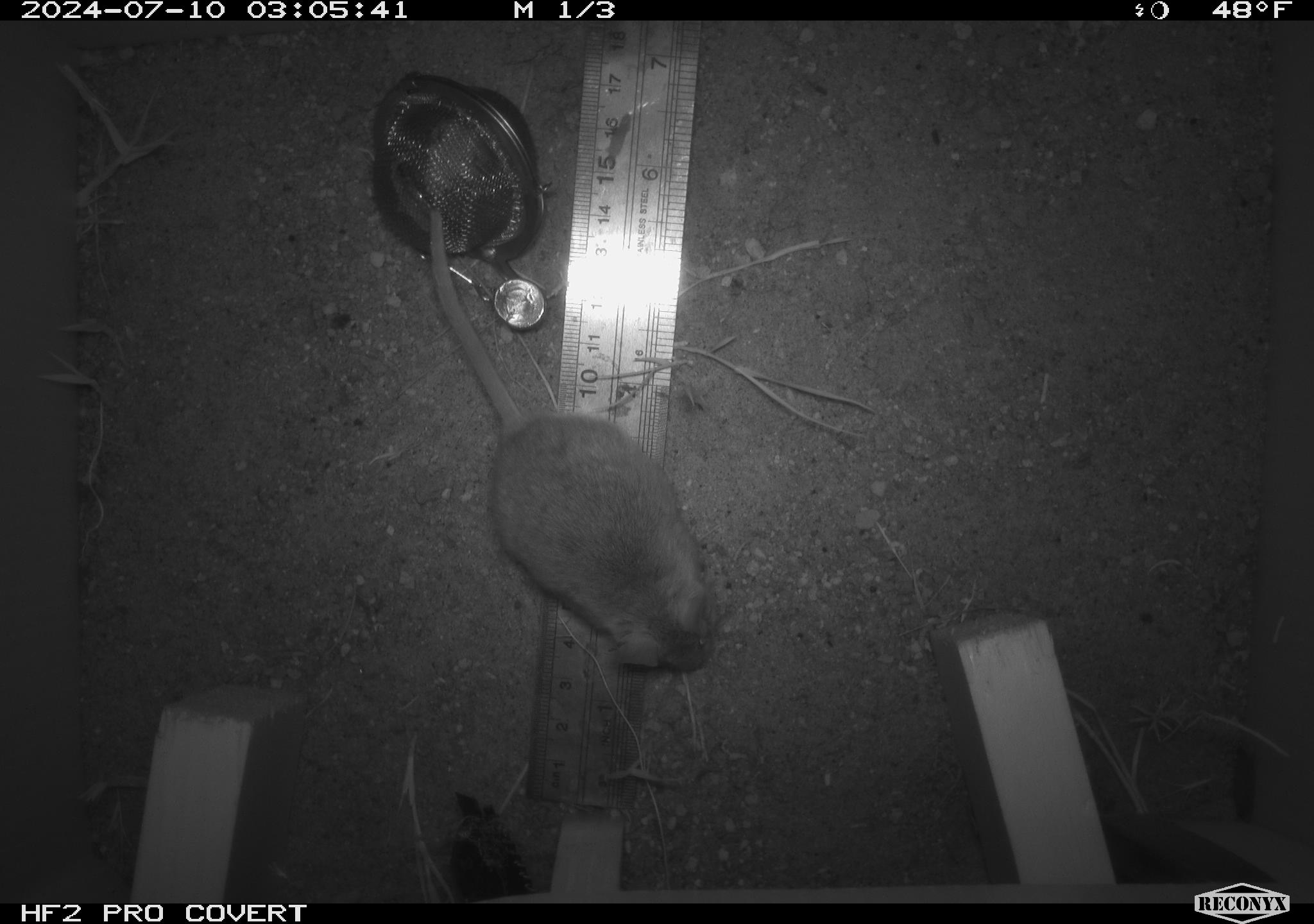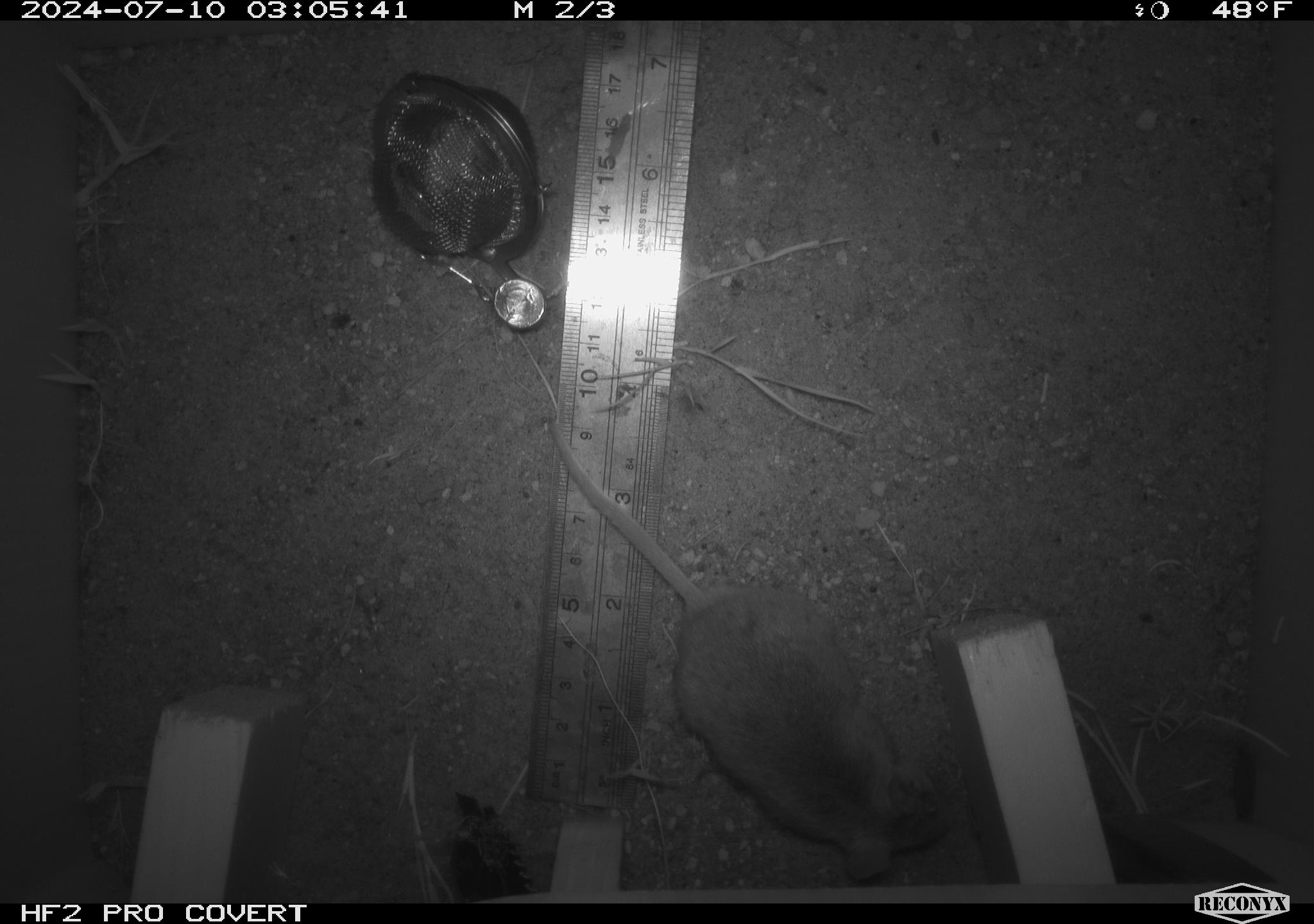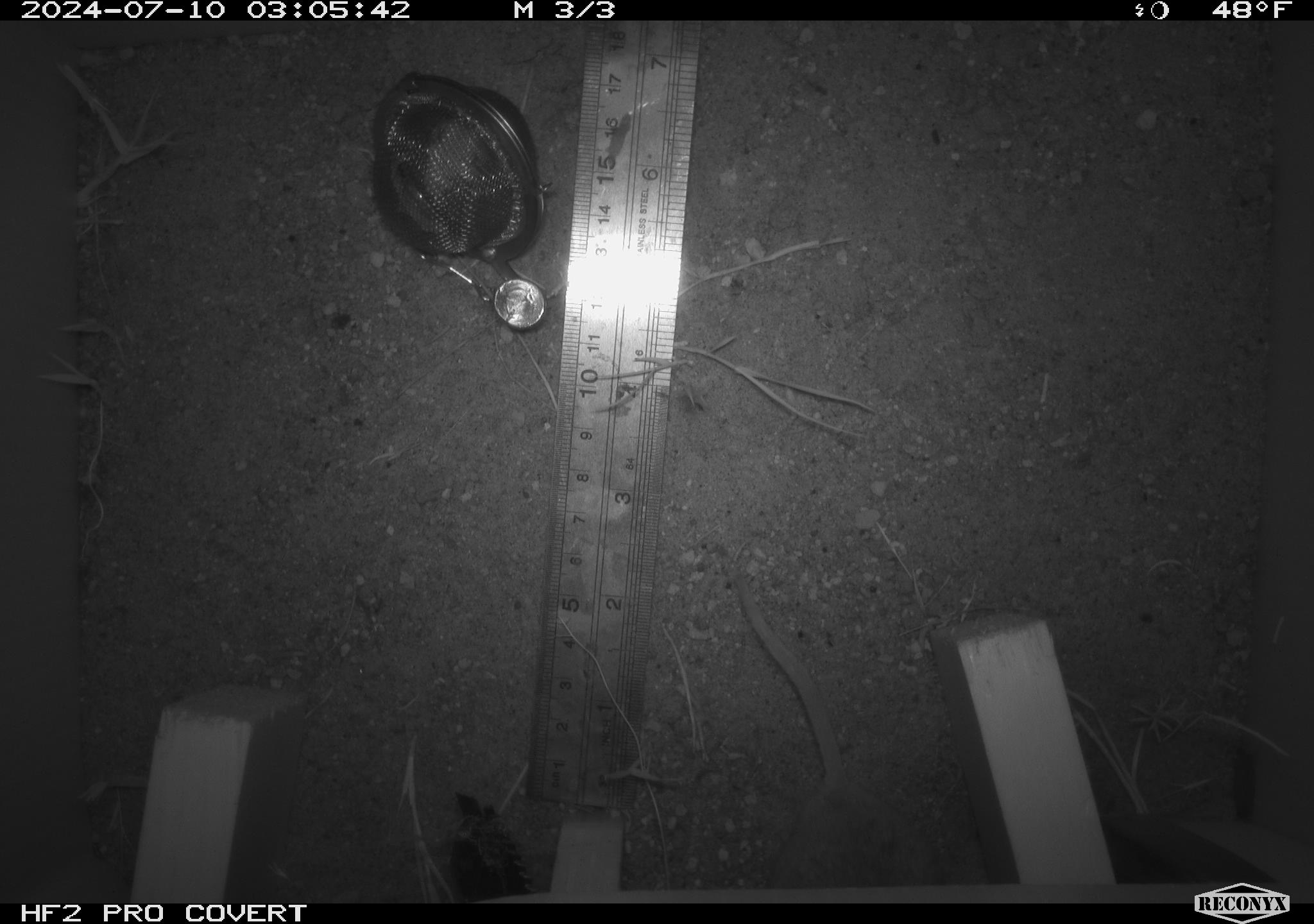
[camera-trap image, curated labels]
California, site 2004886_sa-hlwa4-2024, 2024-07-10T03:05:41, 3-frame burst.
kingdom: Animalia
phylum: Chordata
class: Mammalia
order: Rodentia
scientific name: Rodentia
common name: rodent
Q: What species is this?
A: Rodent (Rodentia).